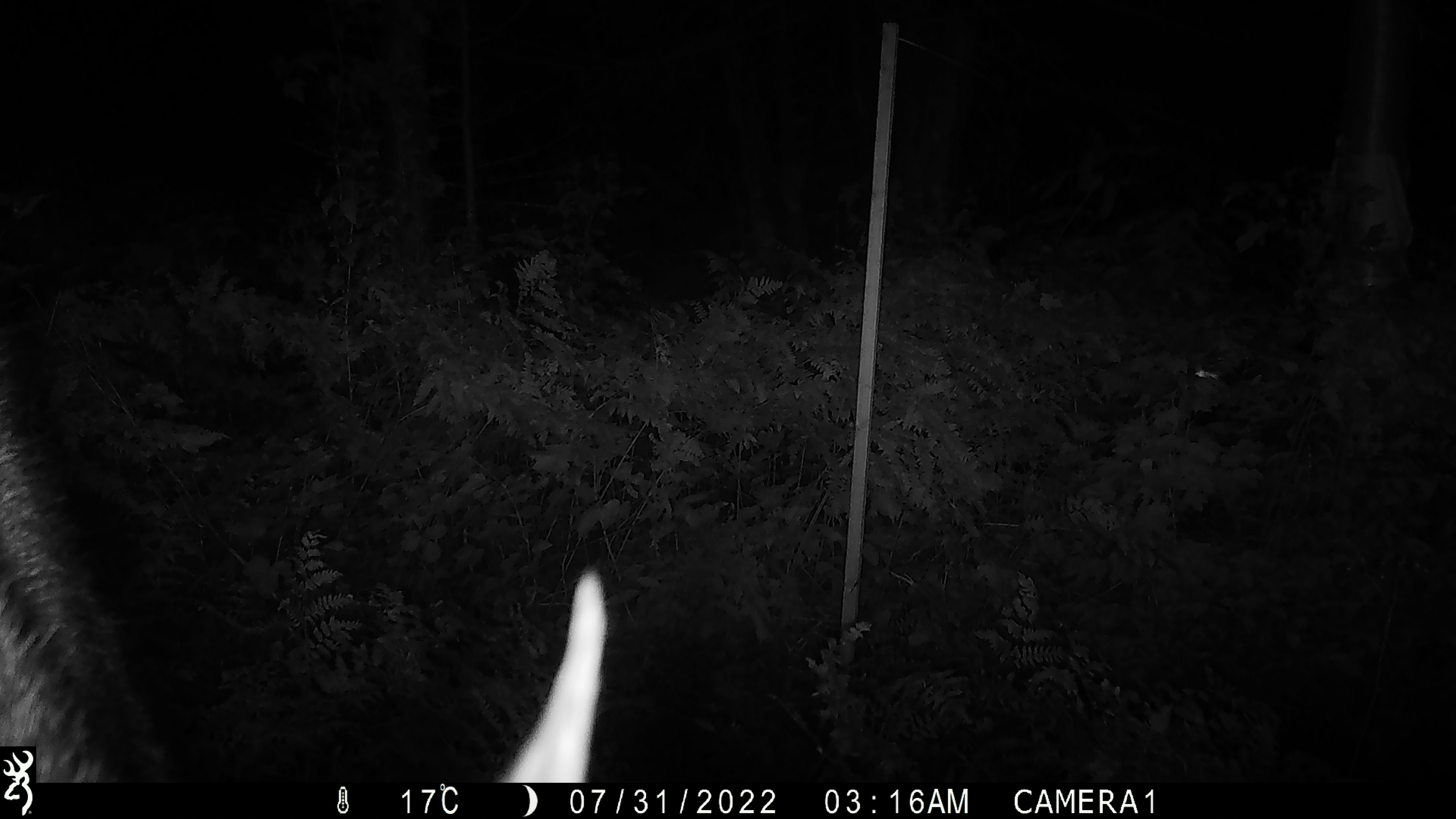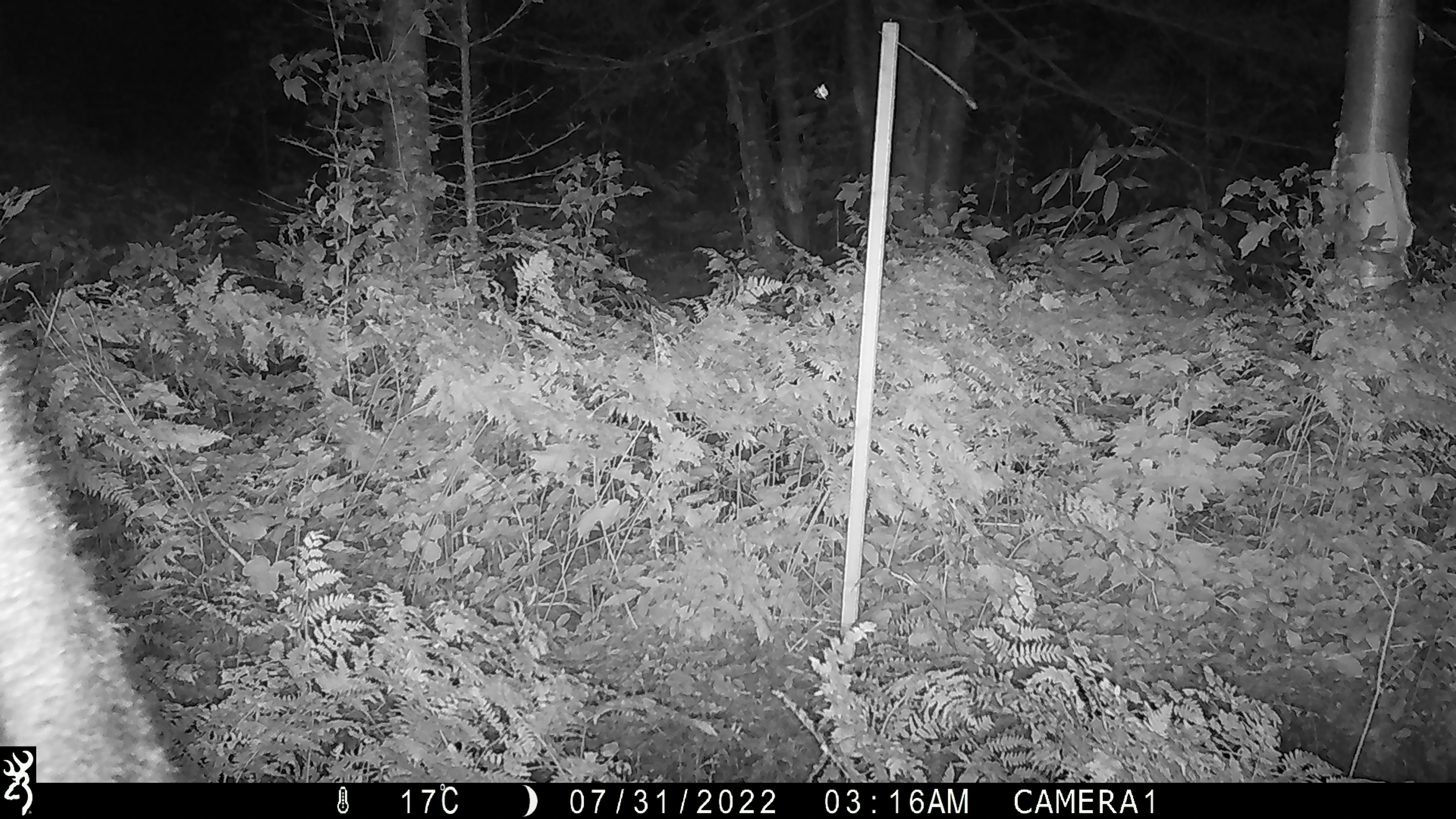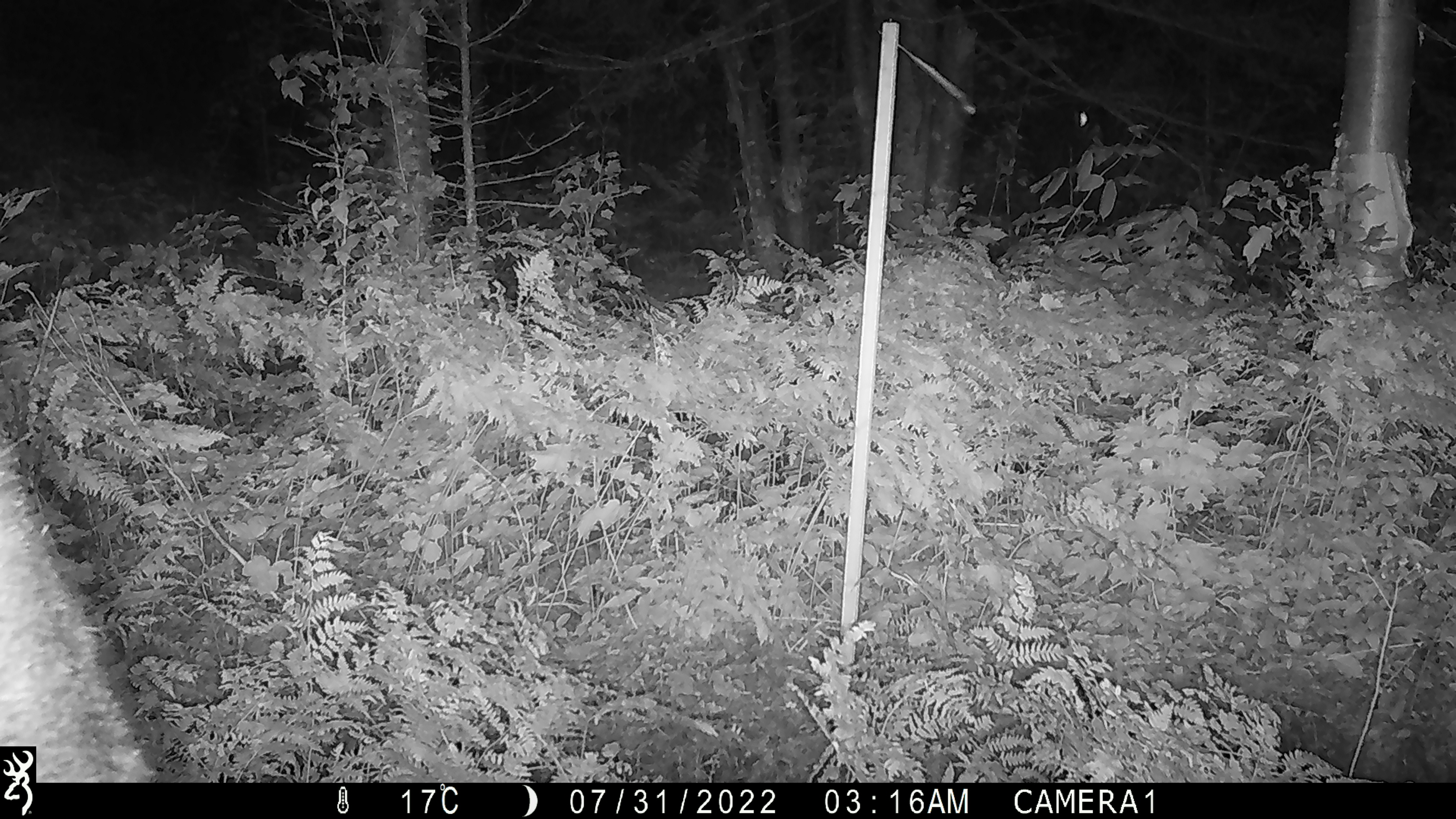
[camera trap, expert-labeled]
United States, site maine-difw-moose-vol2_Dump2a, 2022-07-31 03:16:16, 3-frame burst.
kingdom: Animalia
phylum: Chordata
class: Mammalia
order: Artiodactyla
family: Cervidae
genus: Alces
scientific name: Alces alces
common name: moose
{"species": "moose (Alces alces)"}